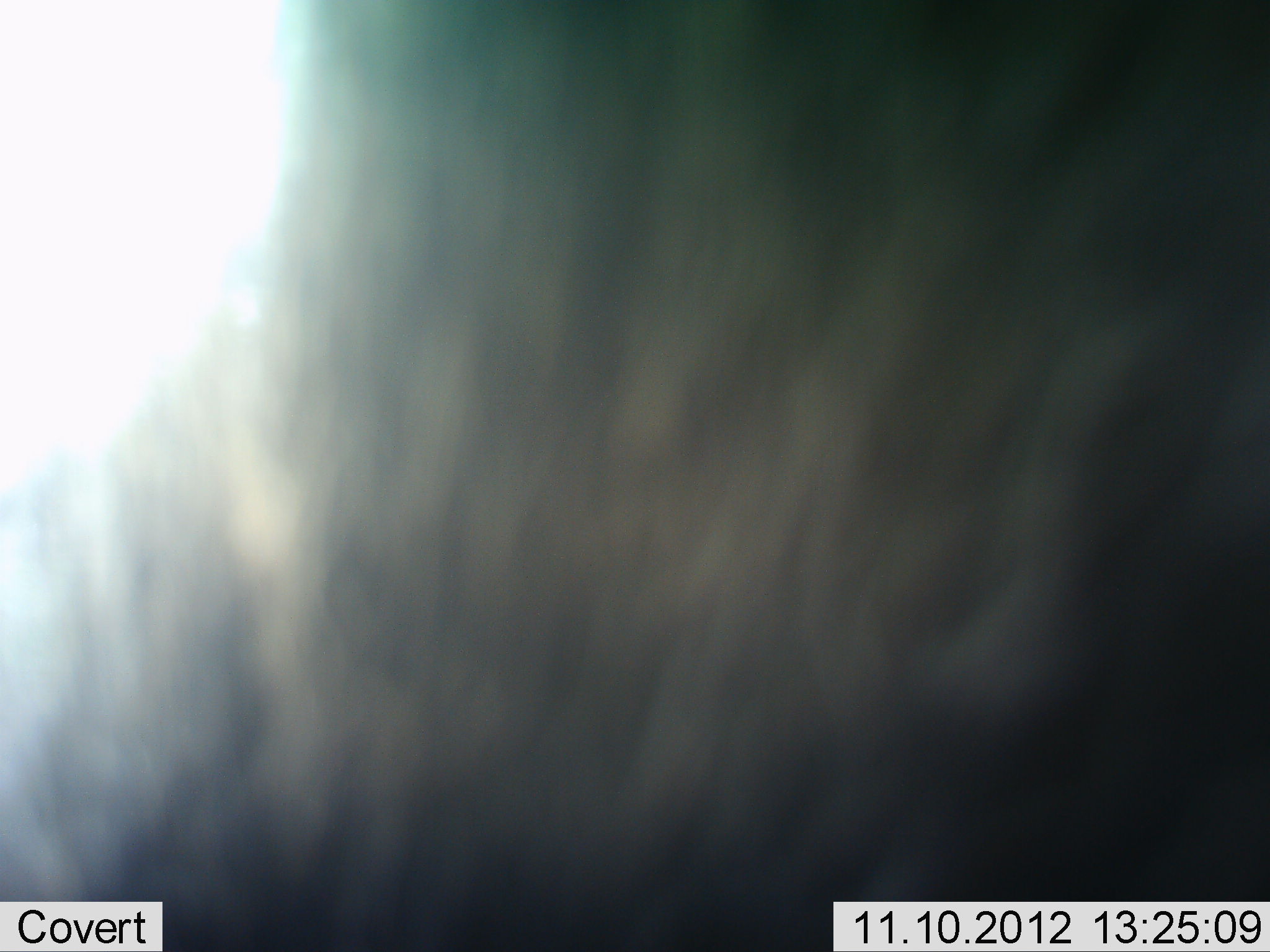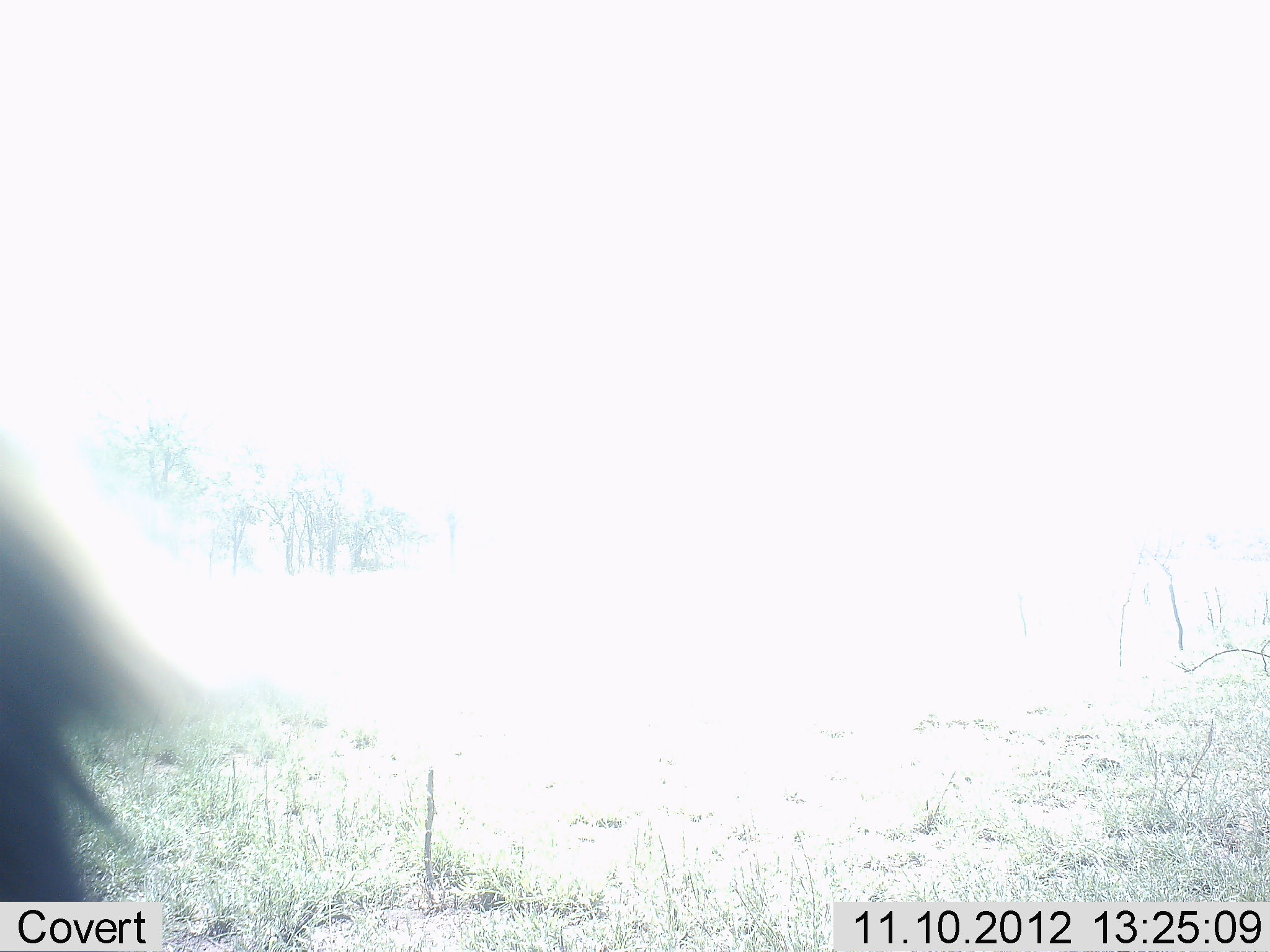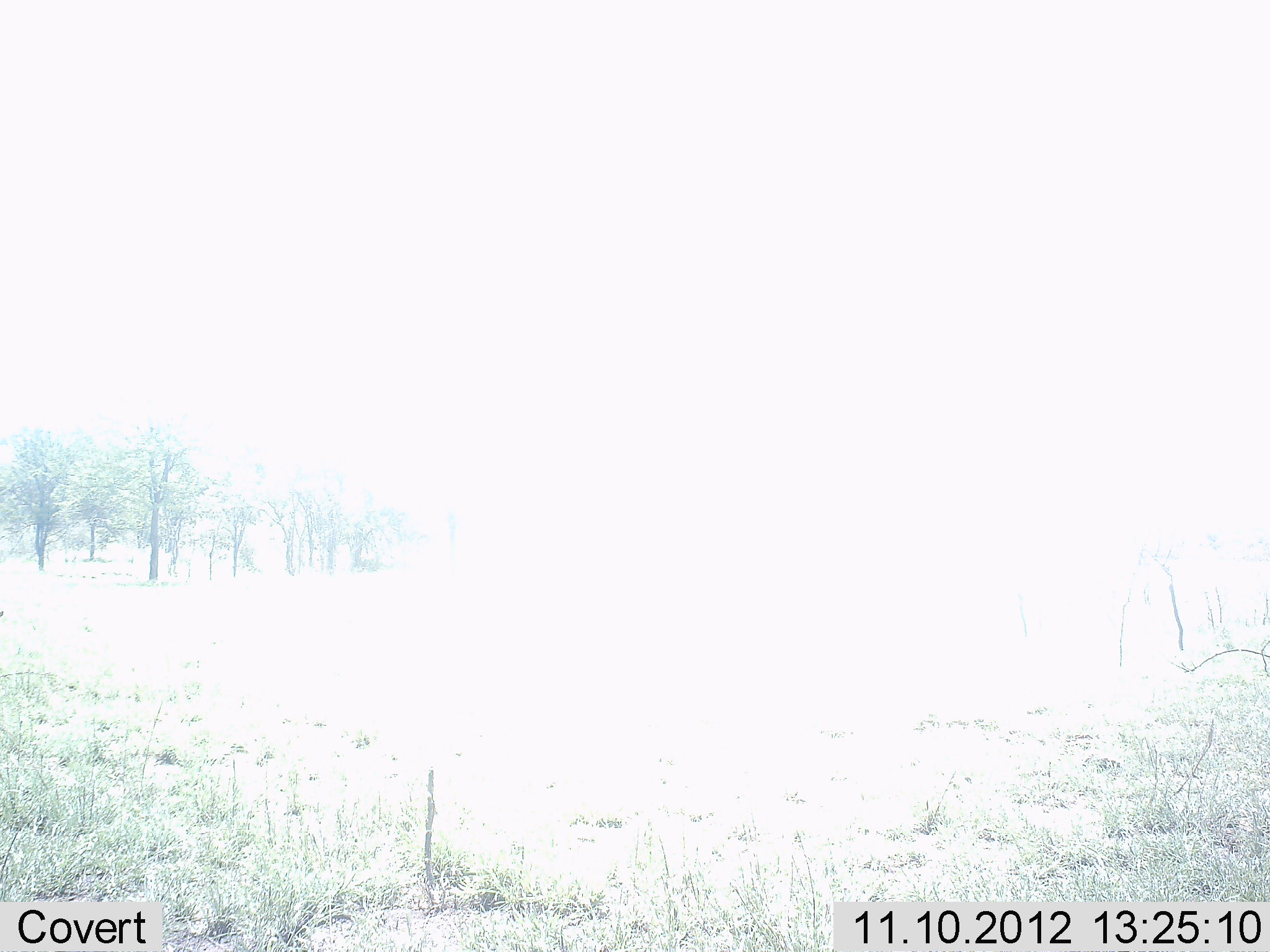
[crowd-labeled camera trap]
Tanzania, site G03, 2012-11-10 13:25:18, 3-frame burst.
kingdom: Animalia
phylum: Chordata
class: Mammalia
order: Artiodactyla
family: Bovidae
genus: Connochaetes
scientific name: Connochaetes taurinus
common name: blue wildebeest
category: wildebeest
Wildebeest (blue wildebeest) (Connochaetes taurinus), count 1. Behavior (volunteer vote fractions): standing 10%, resting 0%, moving 80%, interacting 10%. Young present (vote fraction): 0%. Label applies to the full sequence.